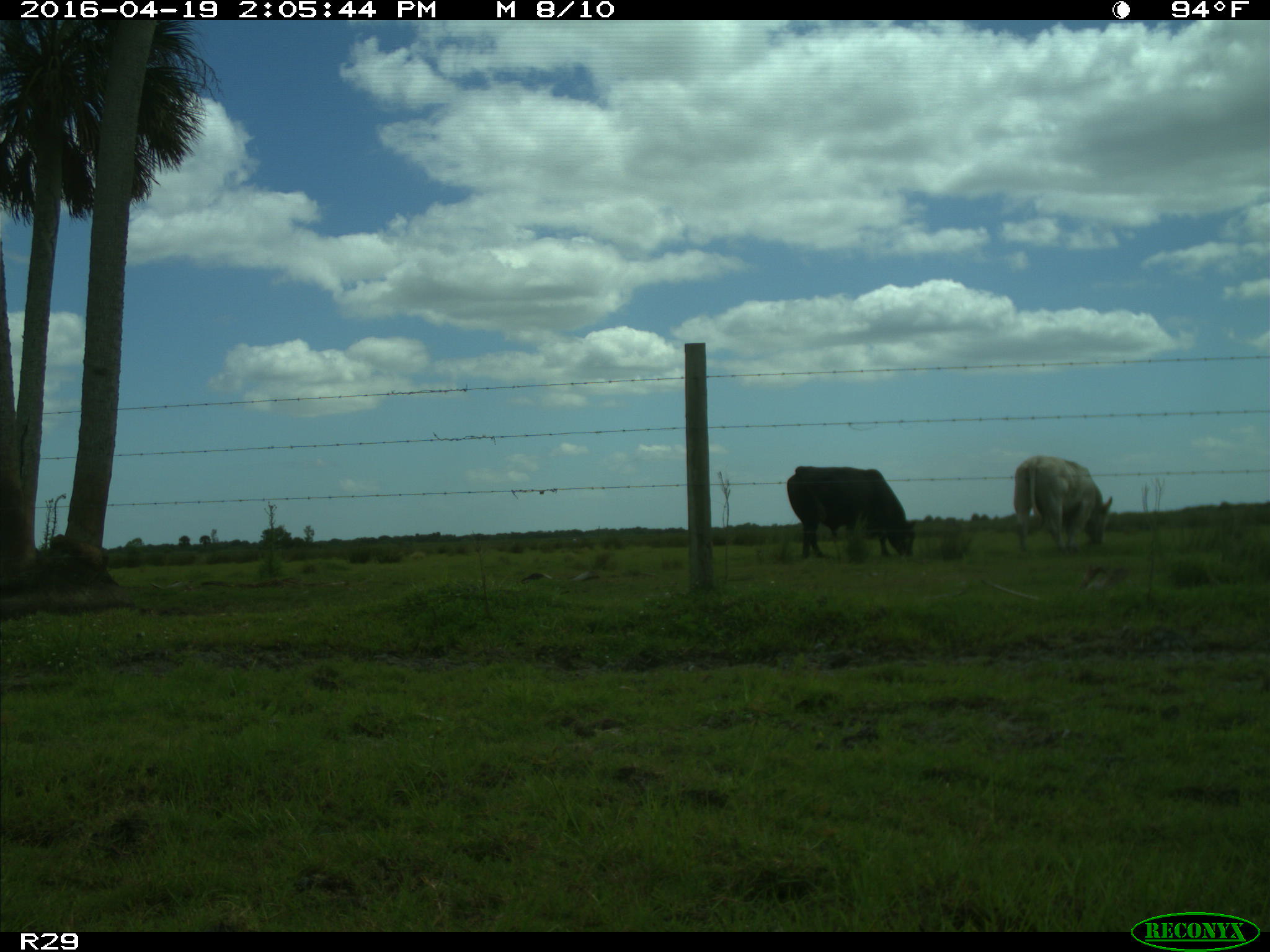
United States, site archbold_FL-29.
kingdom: Animalia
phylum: Chordata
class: Mammalia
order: Artiodactyla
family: Bovidae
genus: Bos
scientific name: Bos taurus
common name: domestic cow